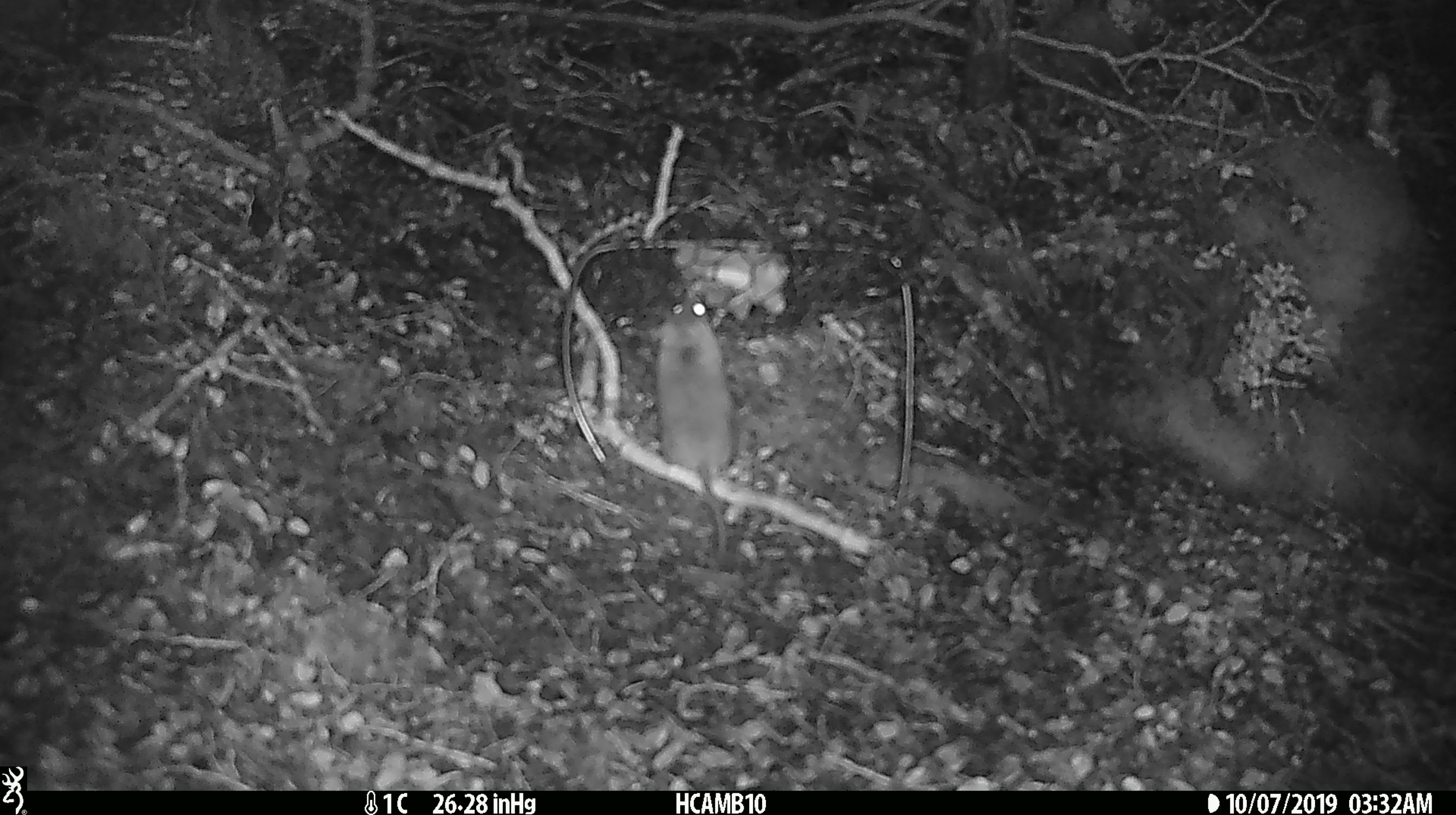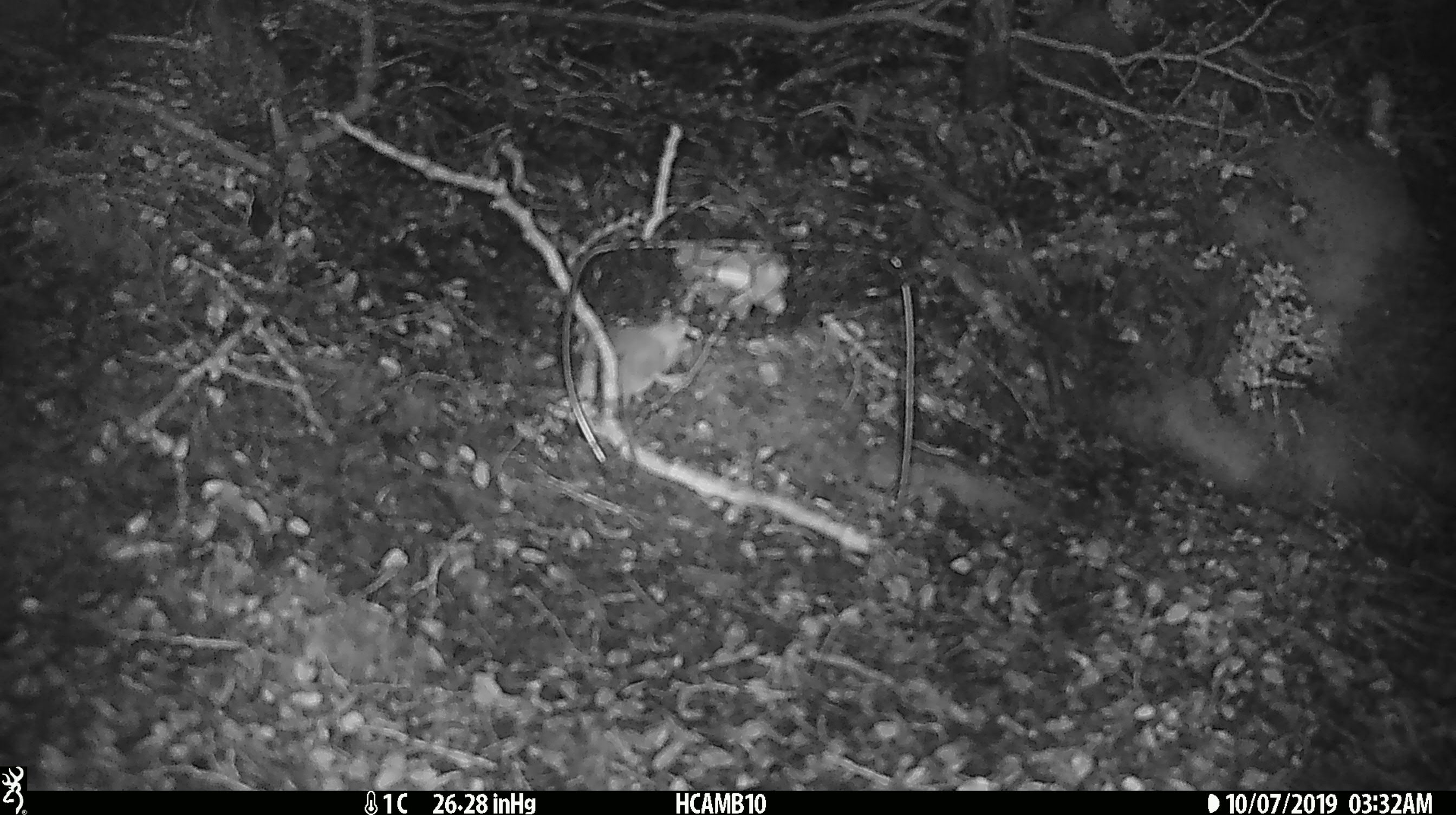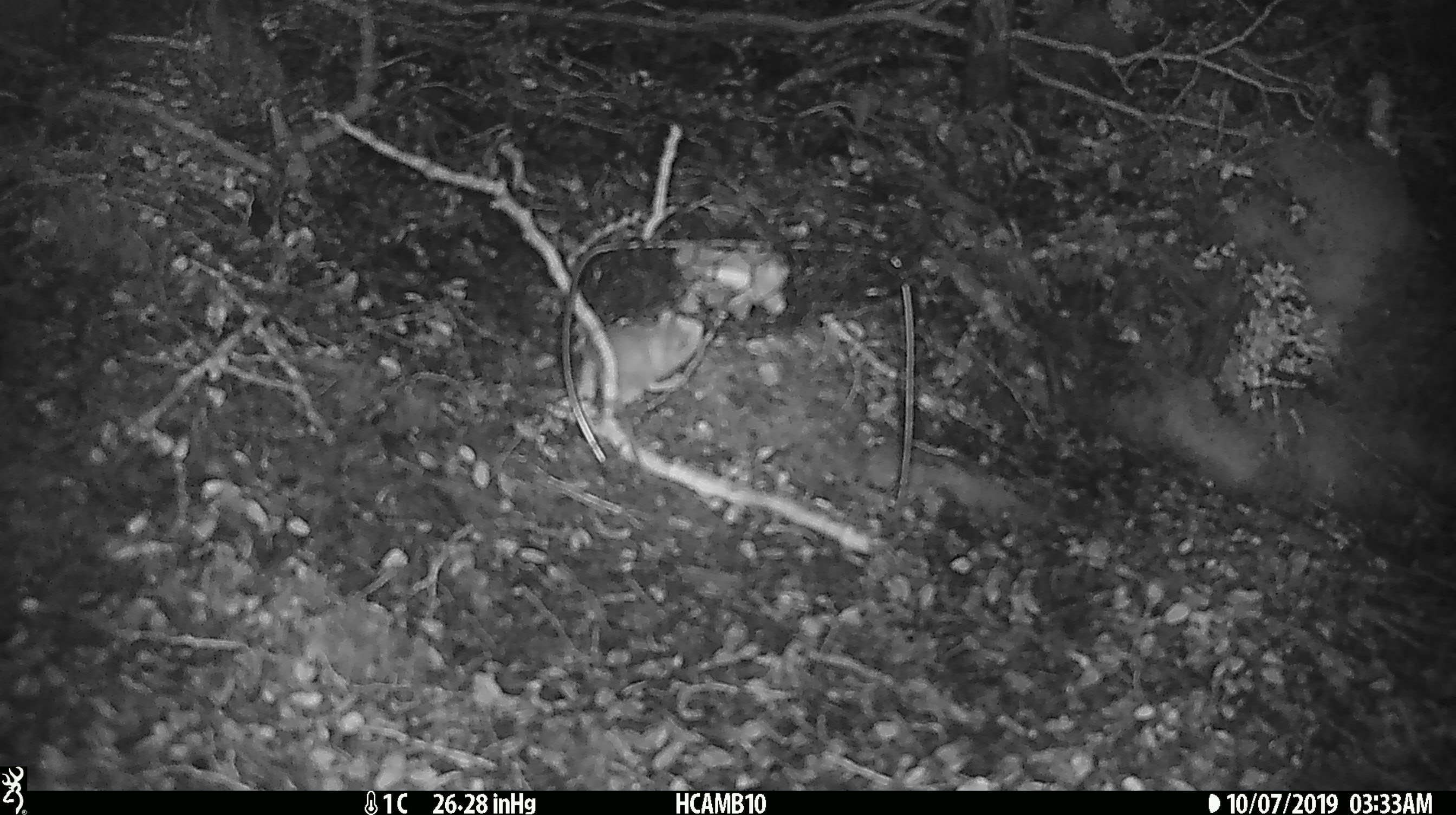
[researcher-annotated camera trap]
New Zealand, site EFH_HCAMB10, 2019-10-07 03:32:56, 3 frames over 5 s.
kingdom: Animalia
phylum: Chordata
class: Mammalia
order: Rodentia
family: Muridae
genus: Mus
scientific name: Mus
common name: mouse